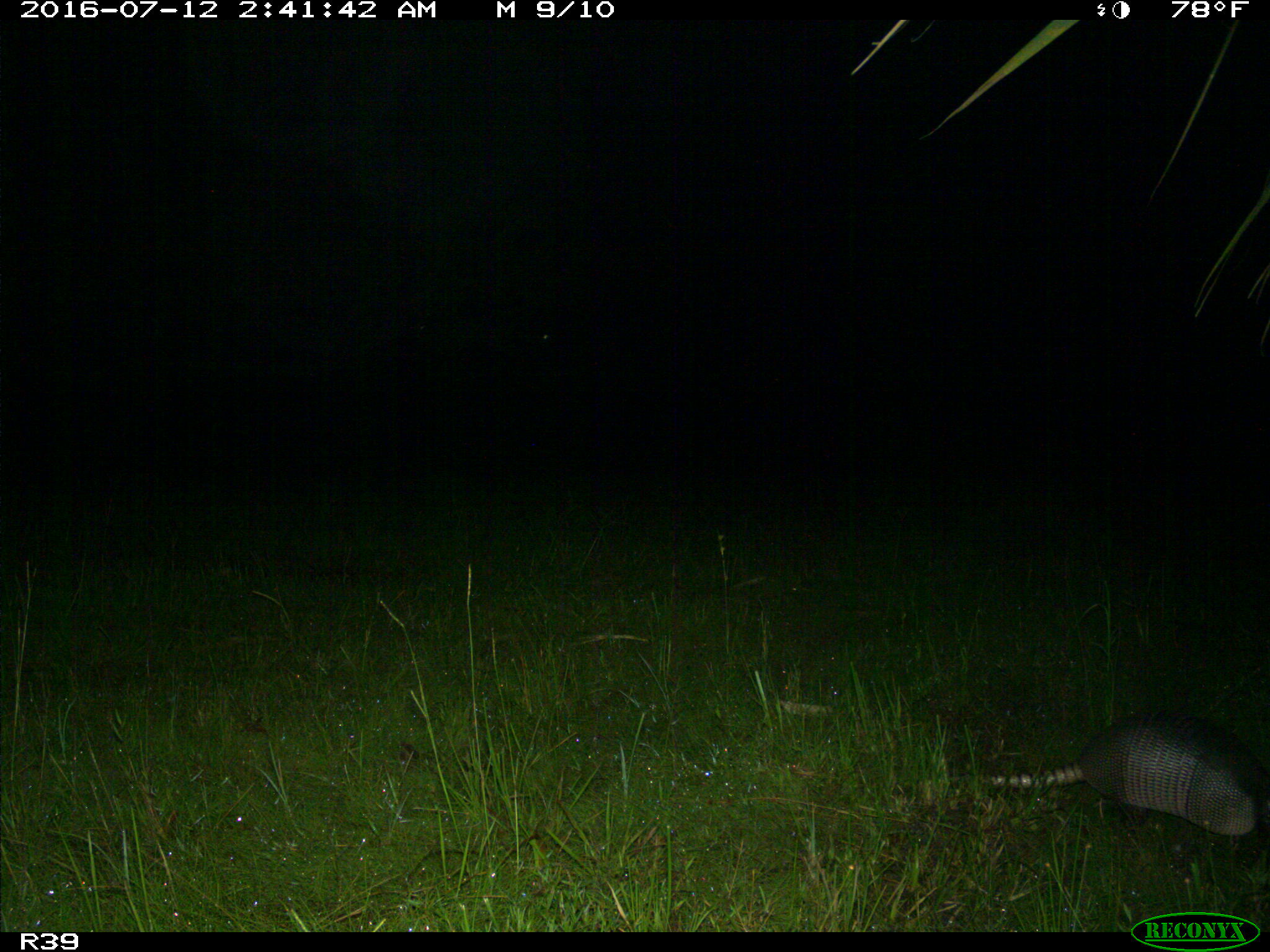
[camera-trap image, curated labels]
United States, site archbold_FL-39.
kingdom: Animalia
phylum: Chordata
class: Mammalia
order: Cingulata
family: Dasypodidae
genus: Dasypus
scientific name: Dasypus novemcinctus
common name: nine-banded armadillo